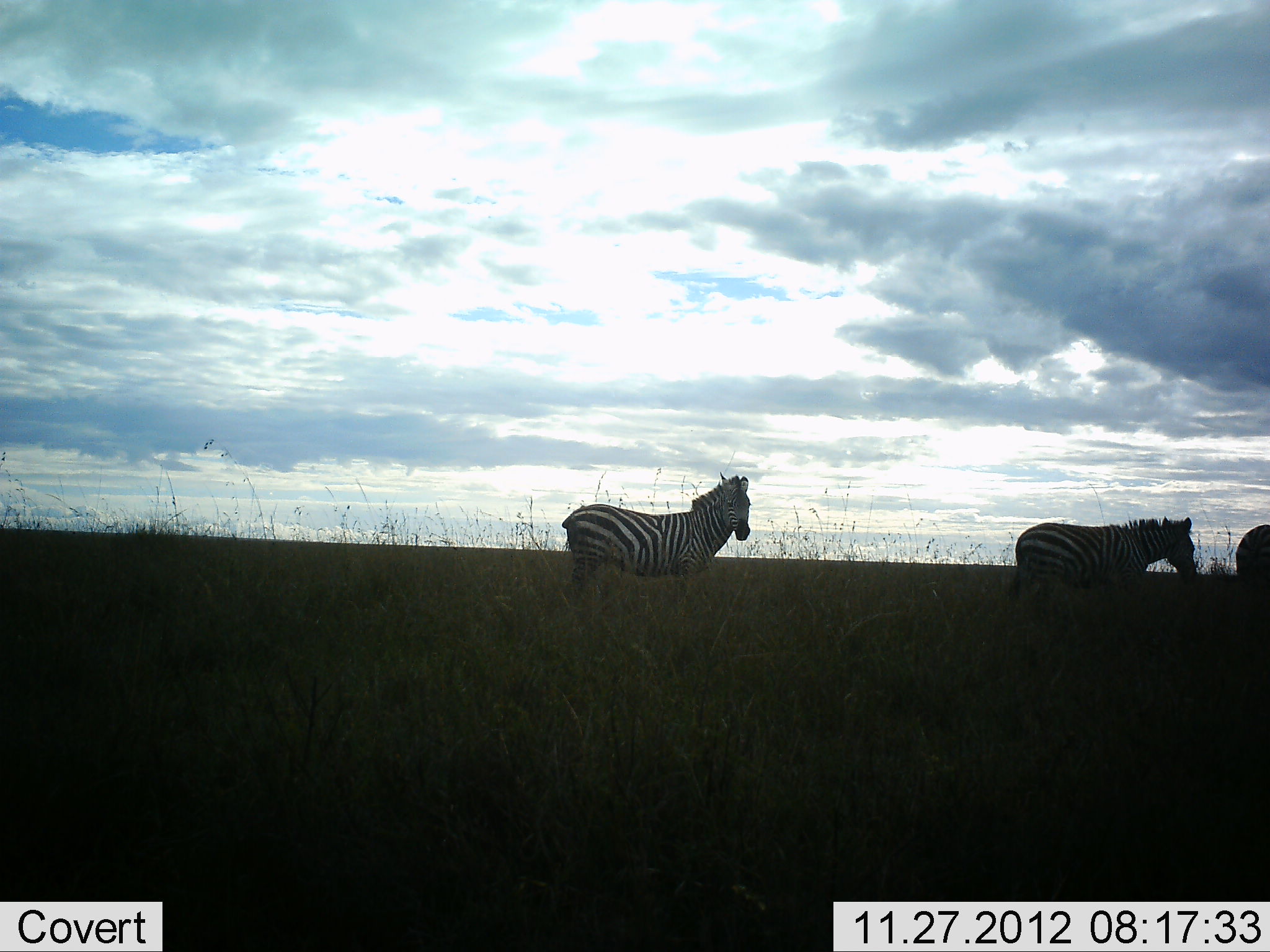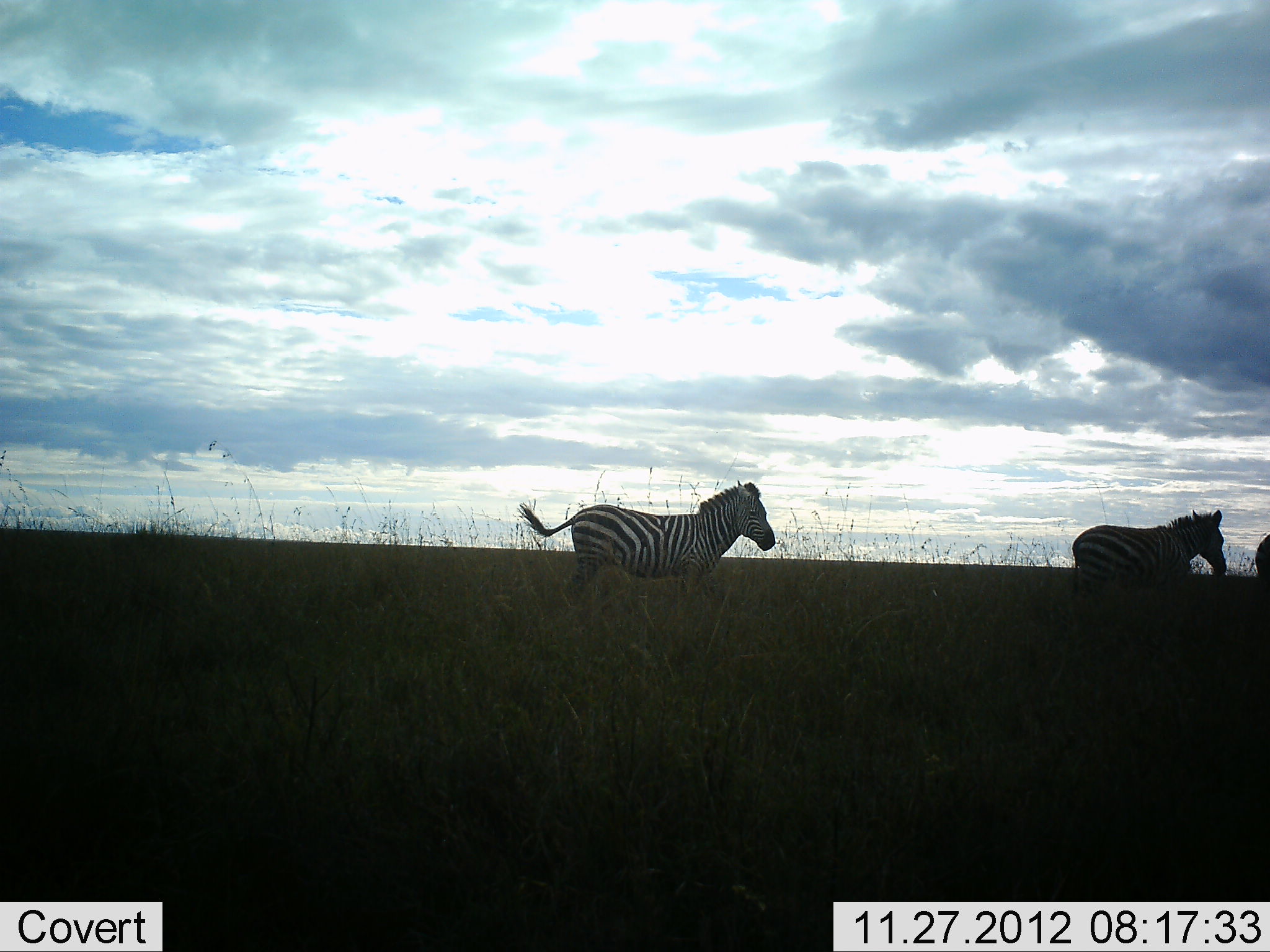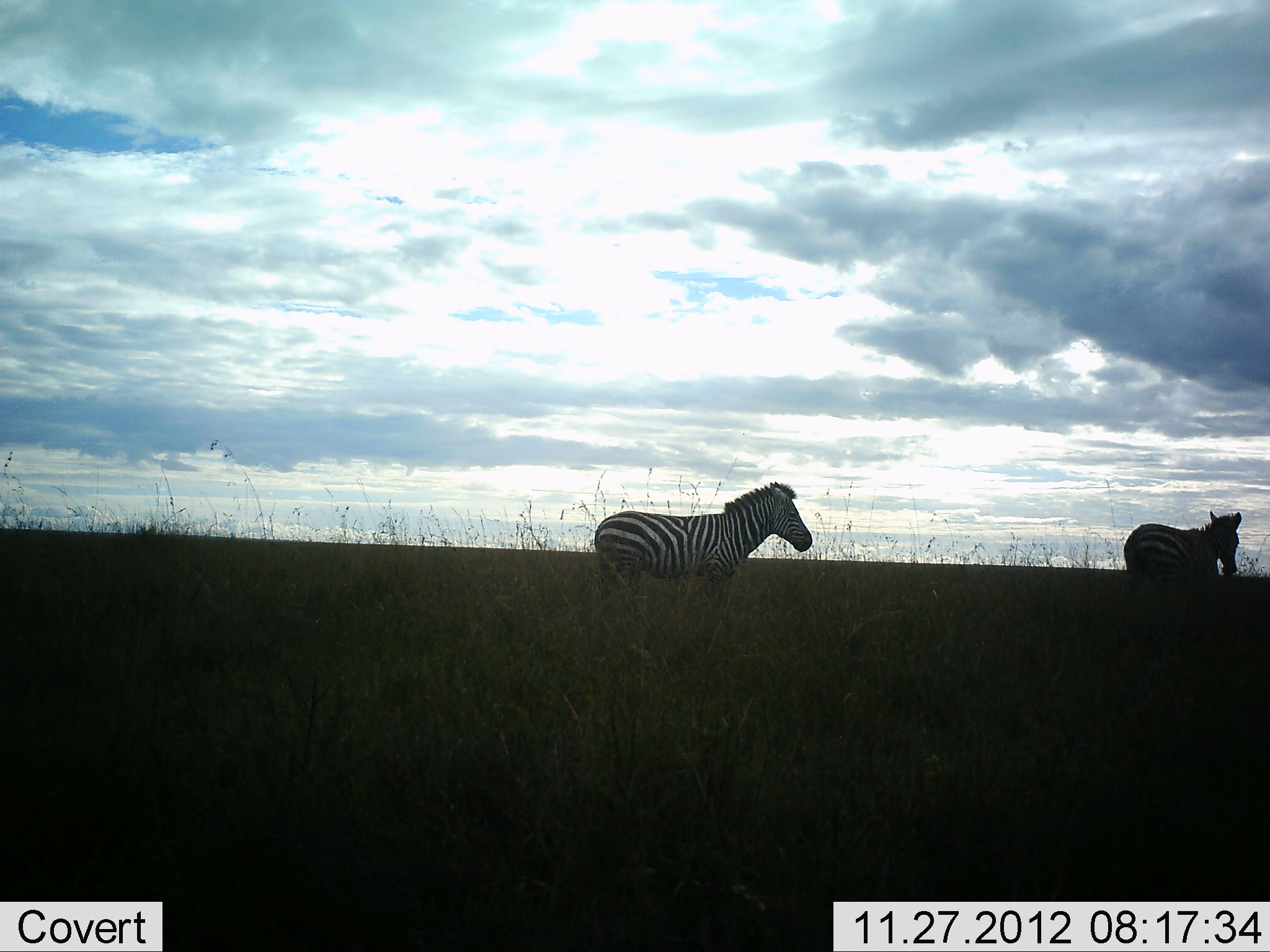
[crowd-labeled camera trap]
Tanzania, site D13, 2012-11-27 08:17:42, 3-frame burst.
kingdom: Animalia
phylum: Chordata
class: Mammalia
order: Perissodactyla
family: Equidae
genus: Equus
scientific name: Equus quagga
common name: plains zebra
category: zebra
Zebra (plains zebra) (Equus quagga), count 3. Behavior (volunteer vote fractions): standing 10%, resting 0%, moving 90%, interacting 0%. Young present (vote fraction): 0%. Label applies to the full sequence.